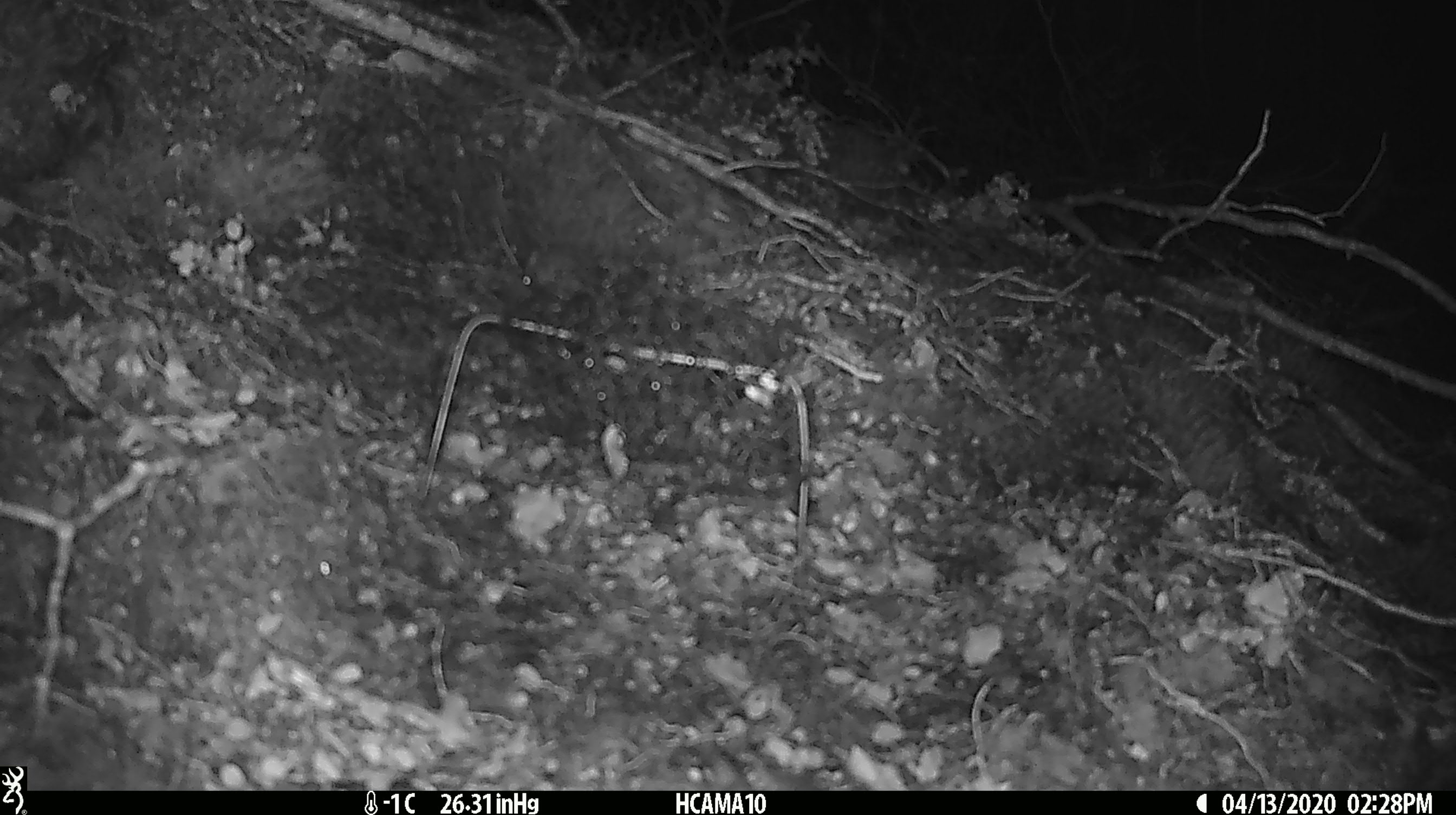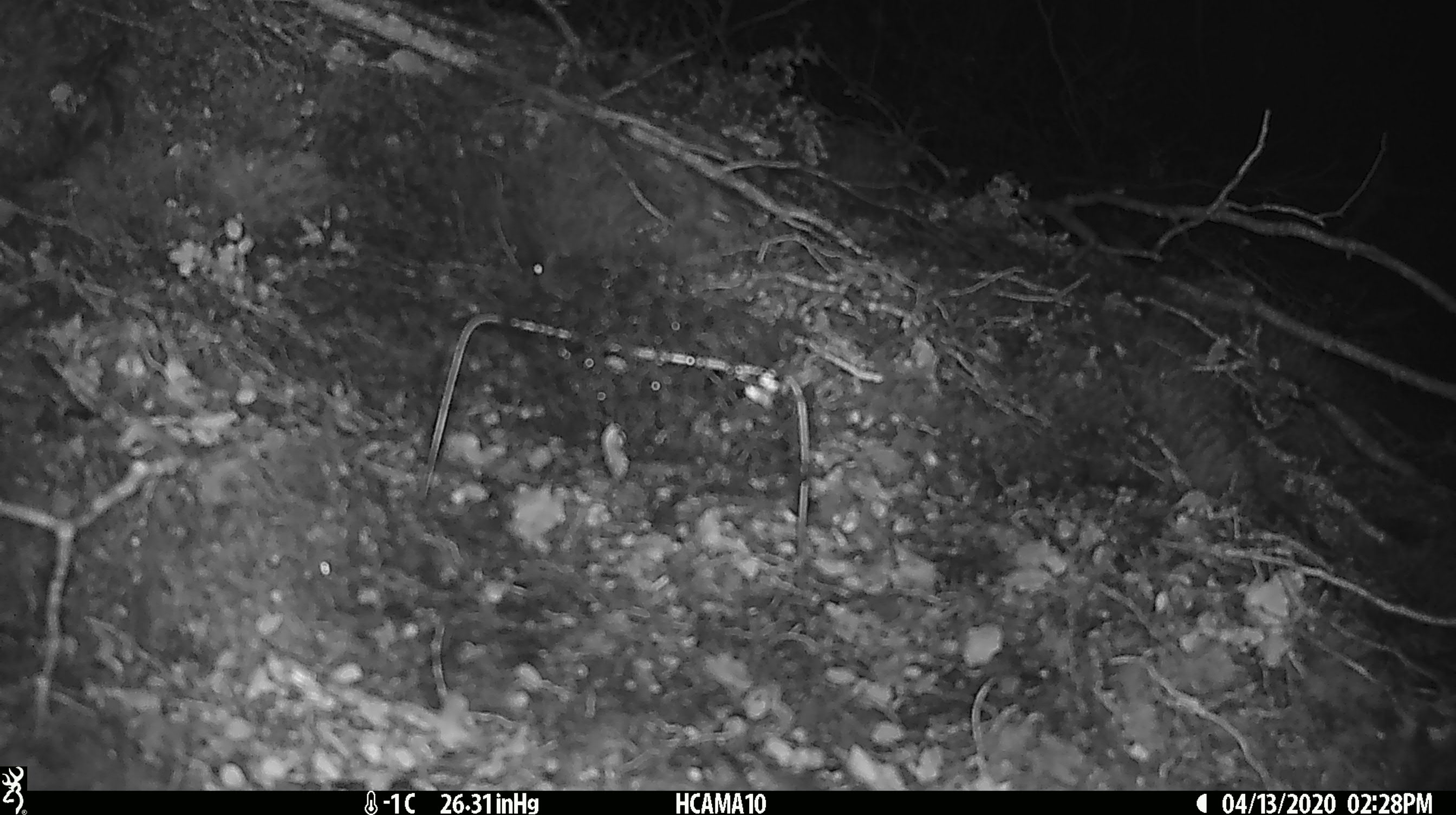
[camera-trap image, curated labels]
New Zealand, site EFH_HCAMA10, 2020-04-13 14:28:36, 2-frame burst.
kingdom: Animalia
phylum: Chordata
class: Mammalia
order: Rodentia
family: Muridae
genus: Mus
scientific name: Mus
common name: mouse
Mouse (Mus).